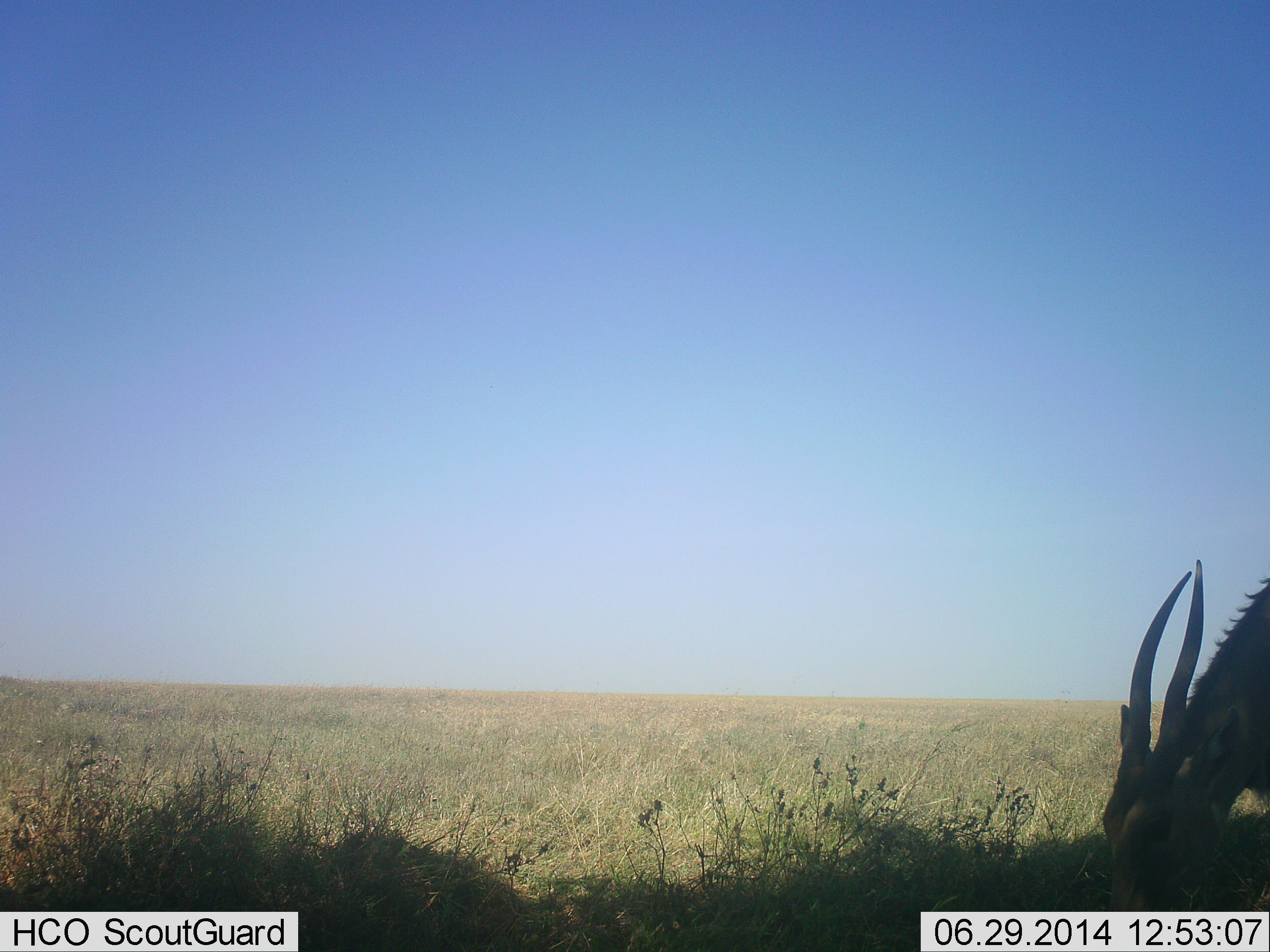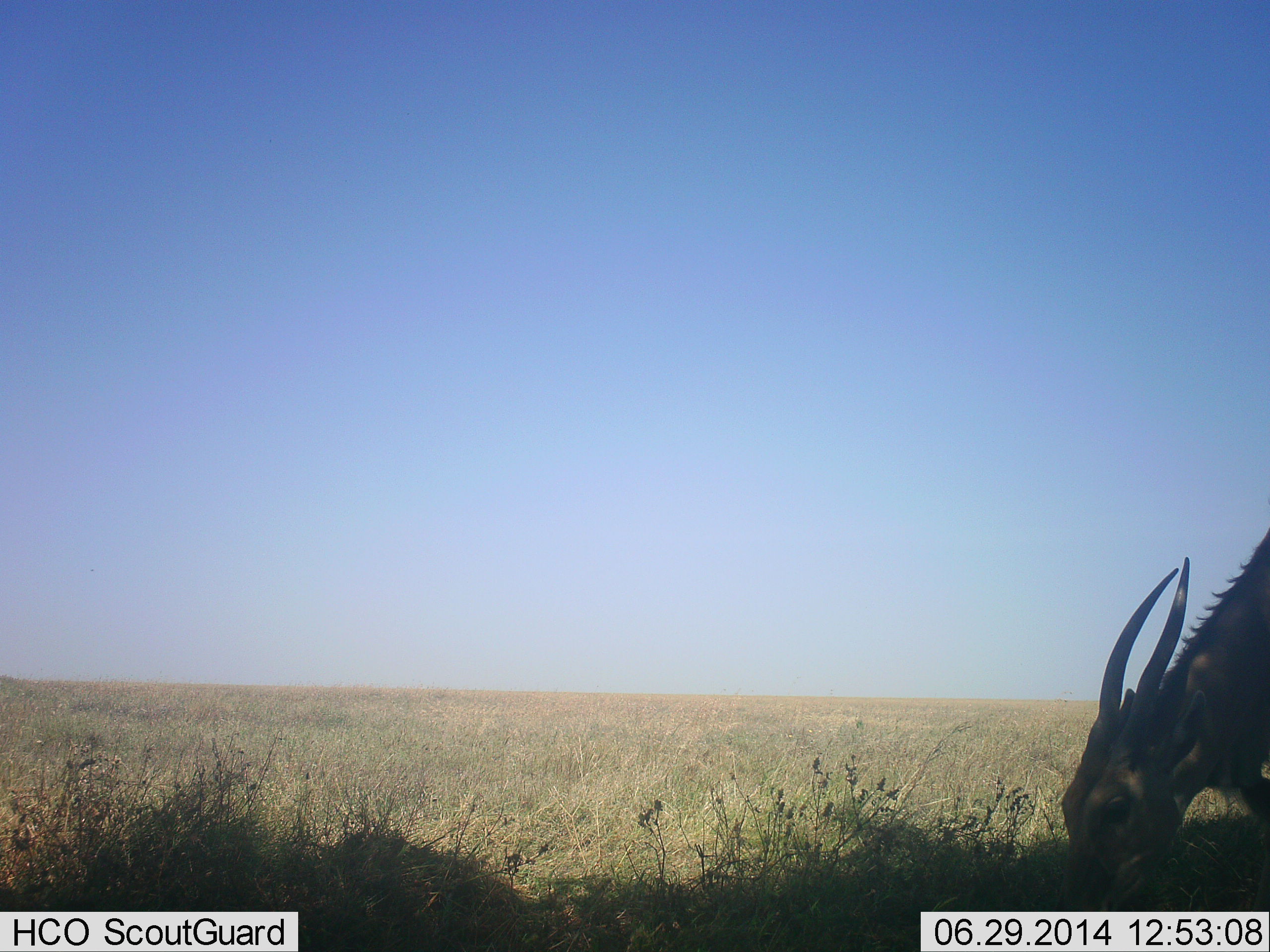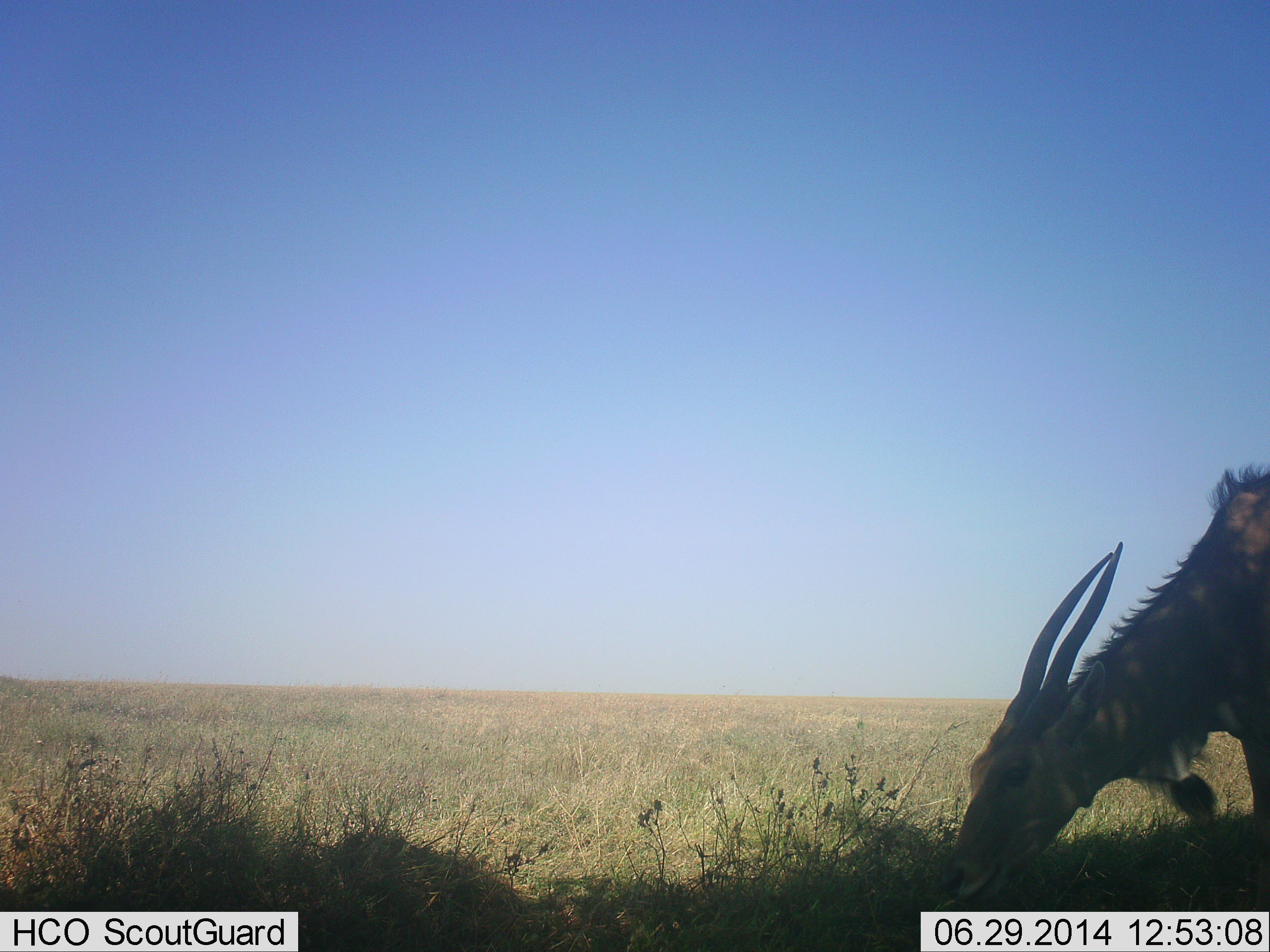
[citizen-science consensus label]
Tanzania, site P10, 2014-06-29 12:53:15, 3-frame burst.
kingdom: Animalia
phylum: Chordata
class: Mammalia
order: Artiodactyla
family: Bovidae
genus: Tragelaphus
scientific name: Tragelaphus oryx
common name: eland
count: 1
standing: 10%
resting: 0%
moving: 20%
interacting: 0%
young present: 0%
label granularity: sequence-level